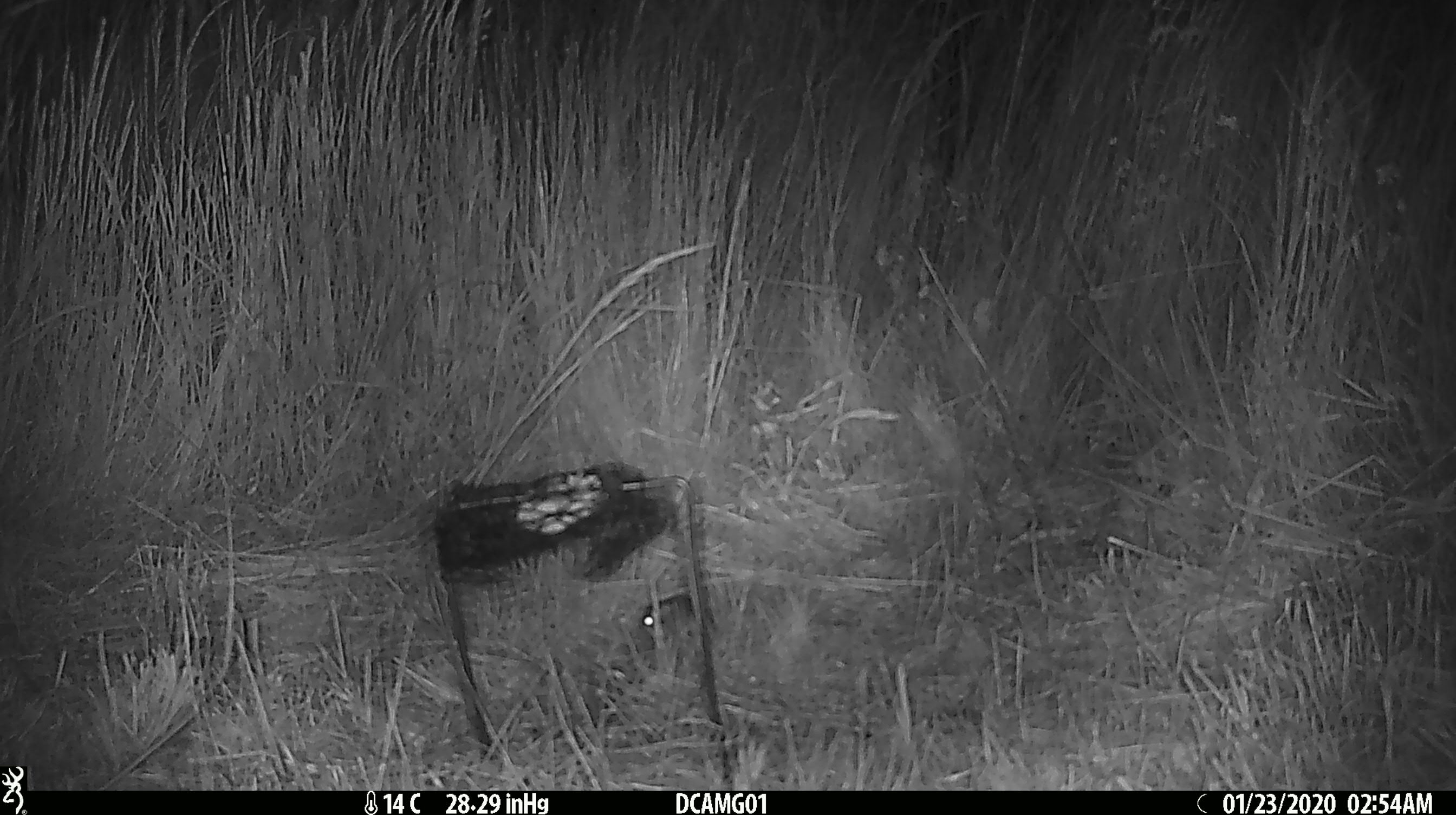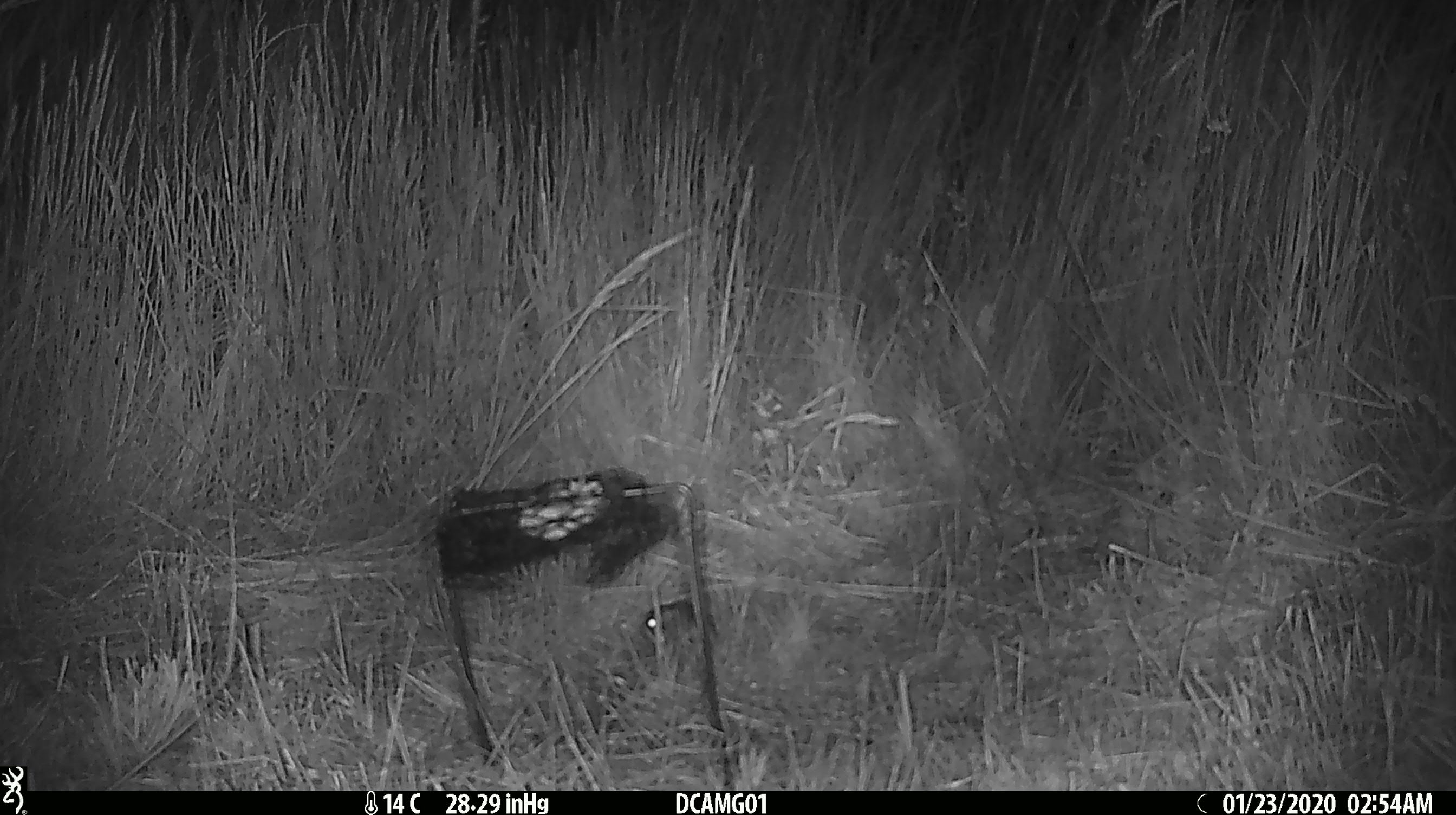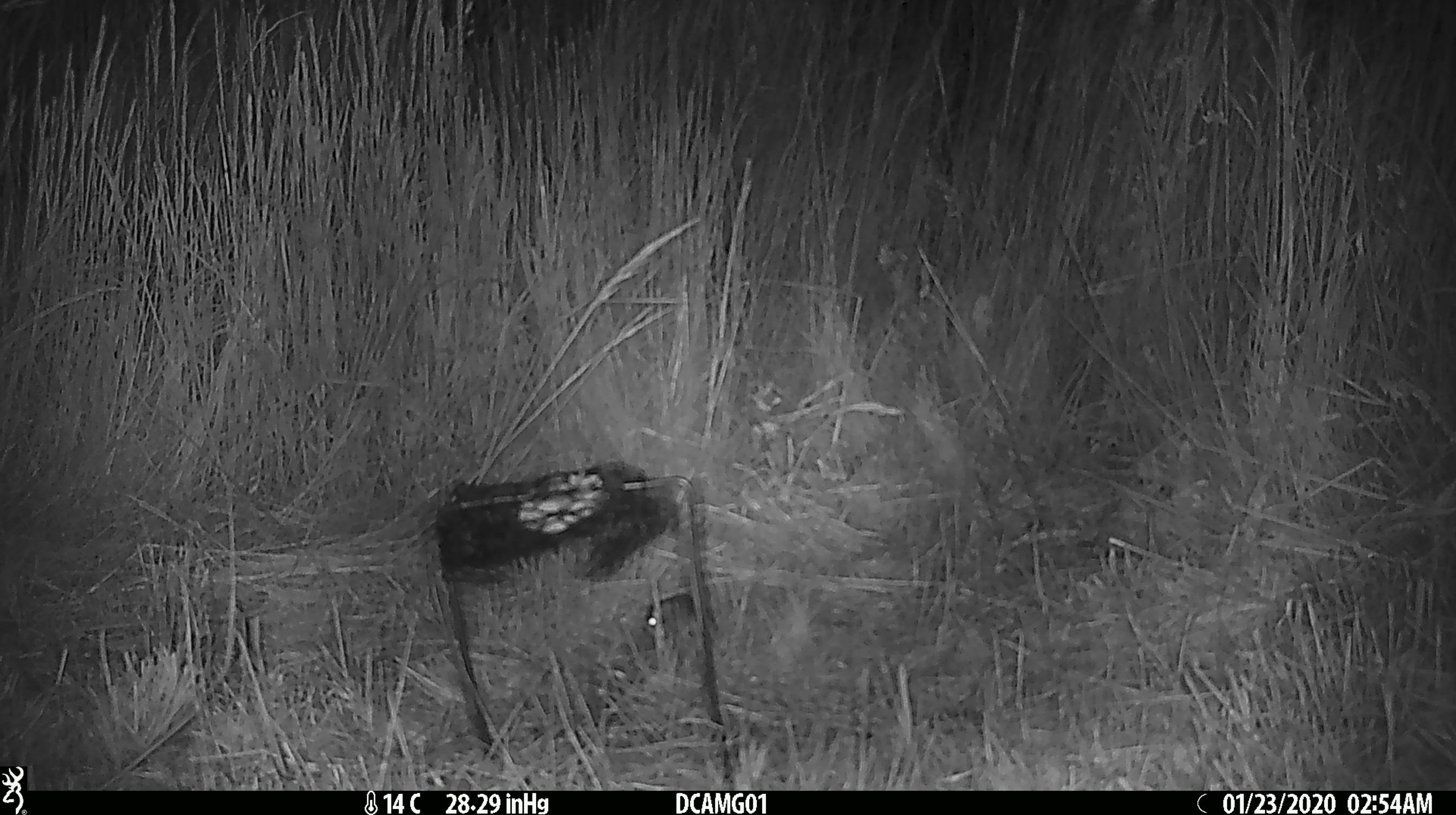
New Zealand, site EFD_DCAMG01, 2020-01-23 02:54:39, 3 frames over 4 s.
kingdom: Animalia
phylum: Chordata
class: Mammalia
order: Rodentia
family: Muridae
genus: Mus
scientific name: Mus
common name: mouse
Mouse (Mus).